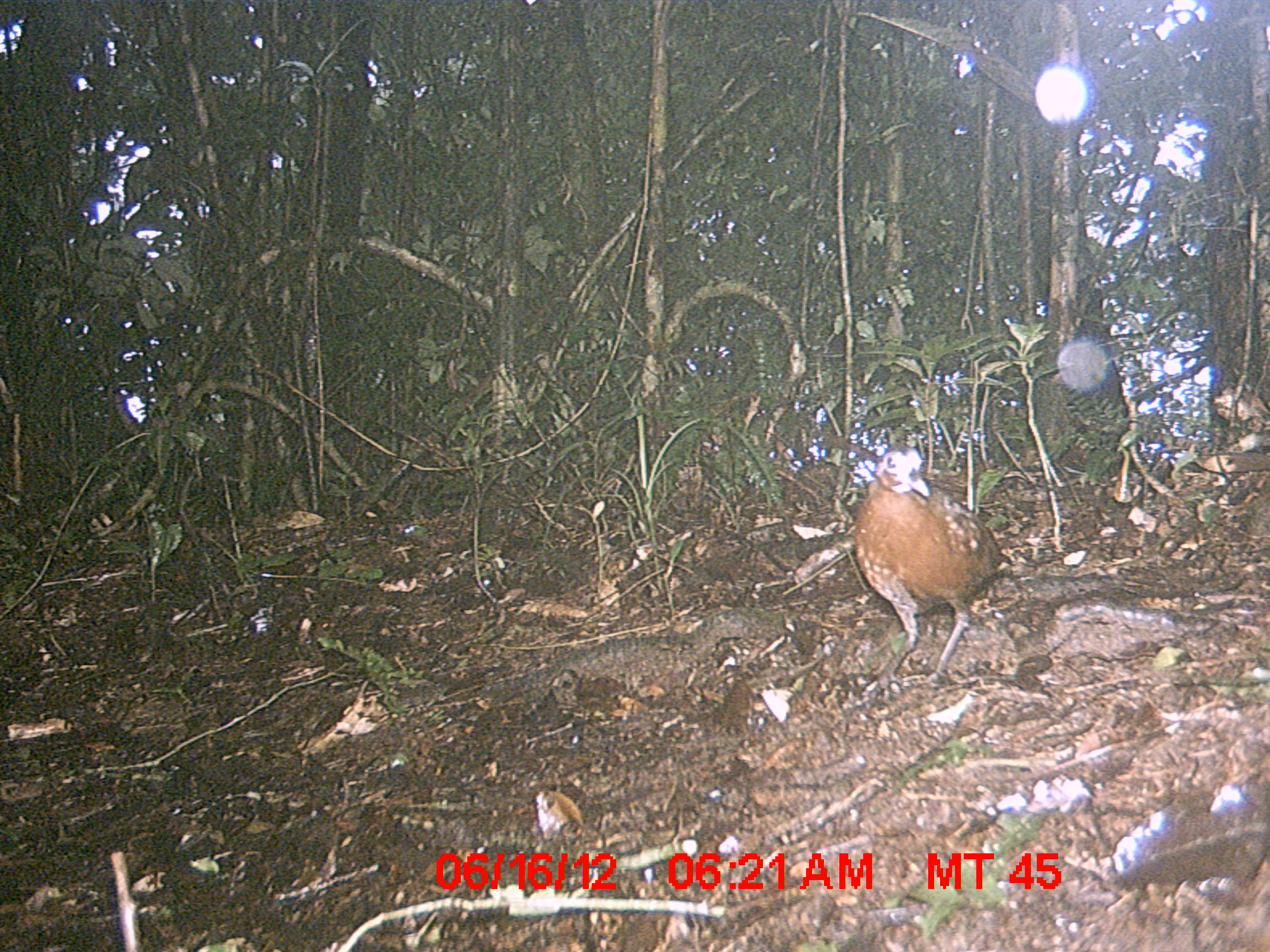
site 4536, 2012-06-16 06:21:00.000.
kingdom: Animalia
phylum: Chordata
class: Aves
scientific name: Aves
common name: bird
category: unknown bird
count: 1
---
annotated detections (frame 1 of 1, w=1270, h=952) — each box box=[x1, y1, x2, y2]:
unknown bird: box=[852, 441, 1013, 701]